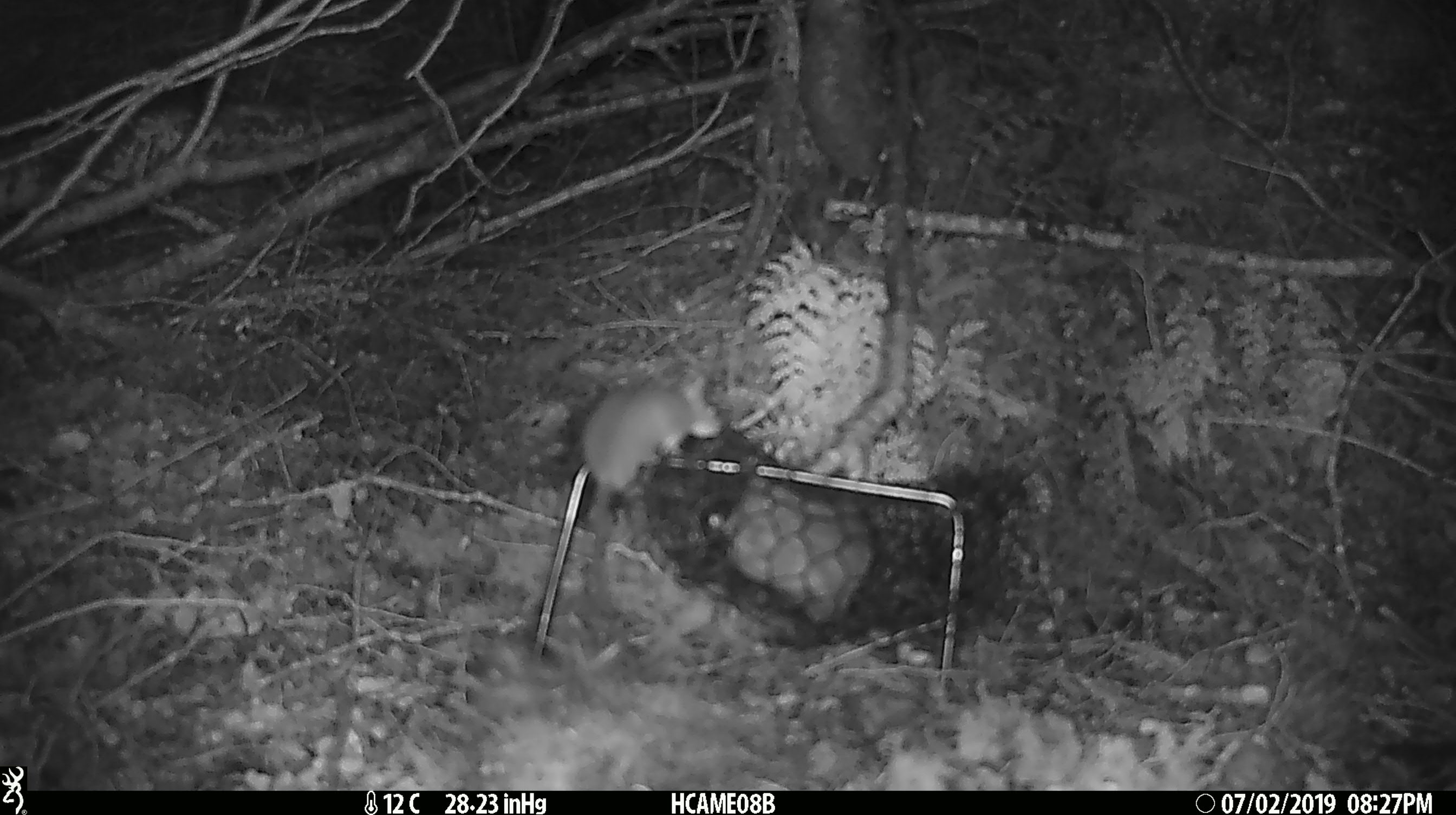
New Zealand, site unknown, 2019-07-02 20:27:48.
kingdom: Animalia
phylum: Chordata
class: Mammalia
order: Rodentia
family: Muridae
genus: Mus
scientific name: Mus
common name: mouse